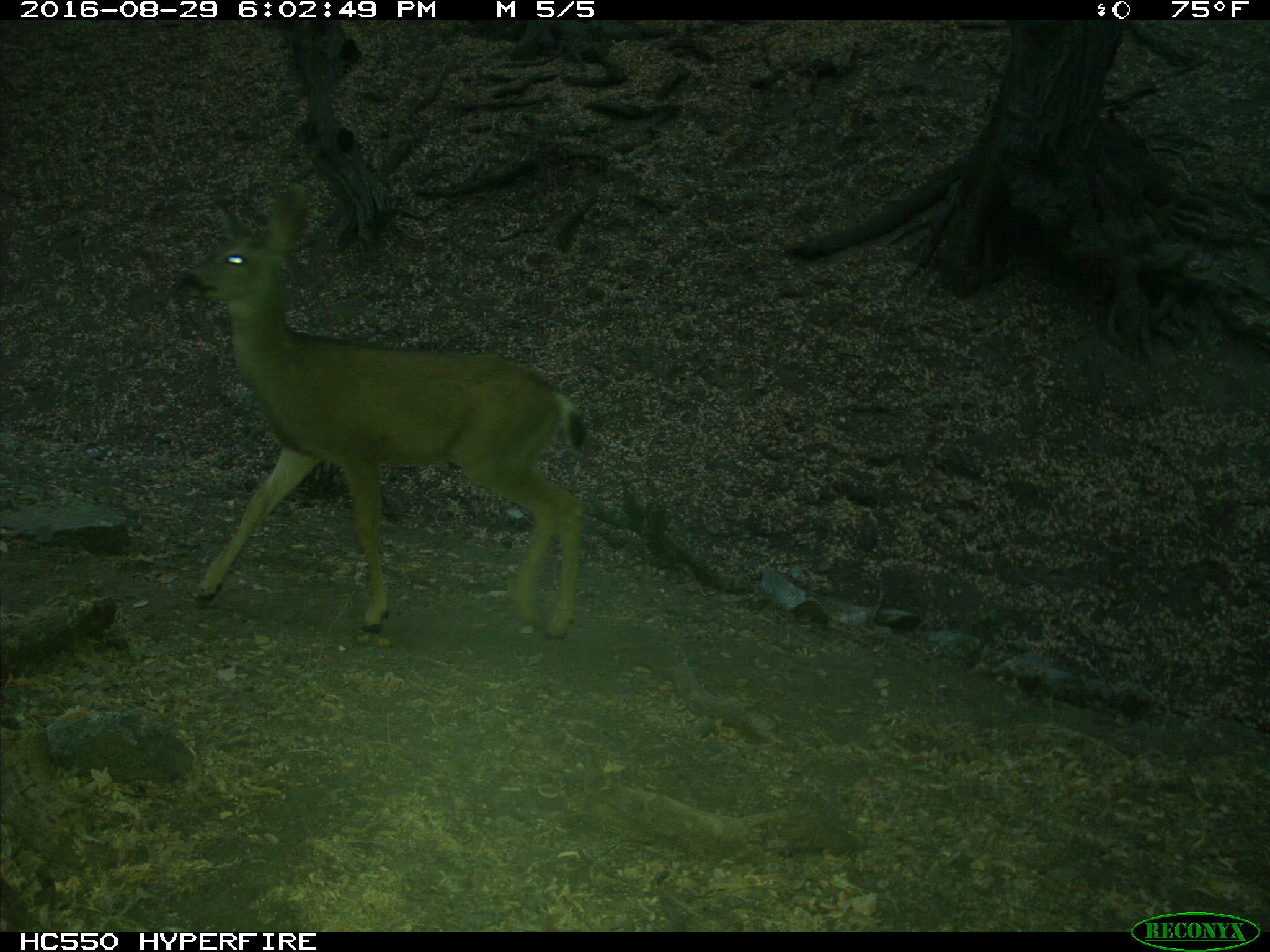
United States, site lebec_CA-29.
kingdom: Animalia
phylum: Chordata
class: Mammalia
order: Artiodactyla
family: Cervidae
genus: Odocoileus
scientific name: Odocoileus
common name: deer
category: unidentified deer